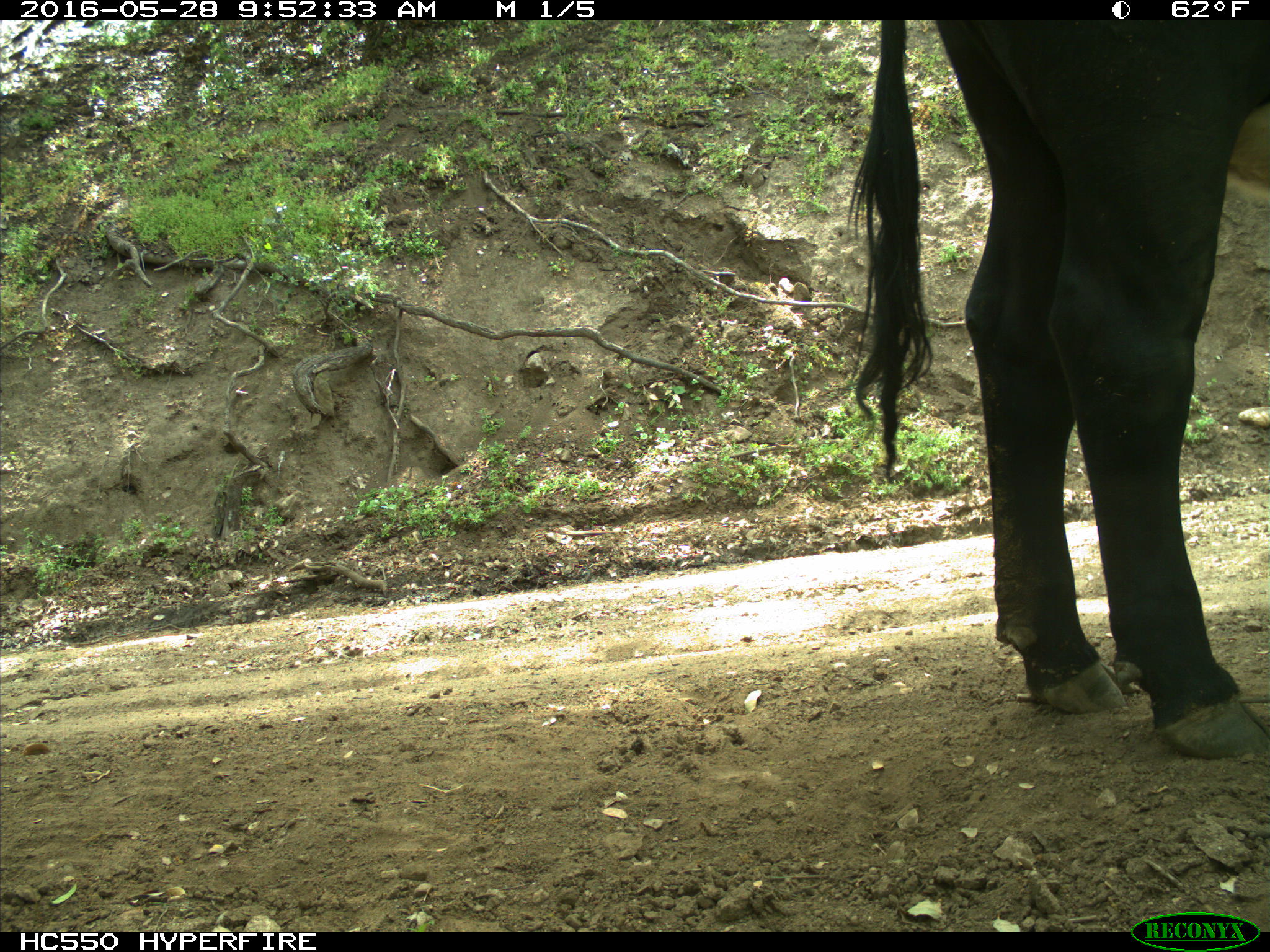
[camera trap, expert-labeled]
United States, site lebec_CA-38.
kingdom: Animalia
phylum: Chordata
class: Mammalia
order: Artiodactyla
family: Bovidae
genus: Bos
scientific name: Bos taurus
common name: domestic cow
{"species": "Bos taurus (domestic cow)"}